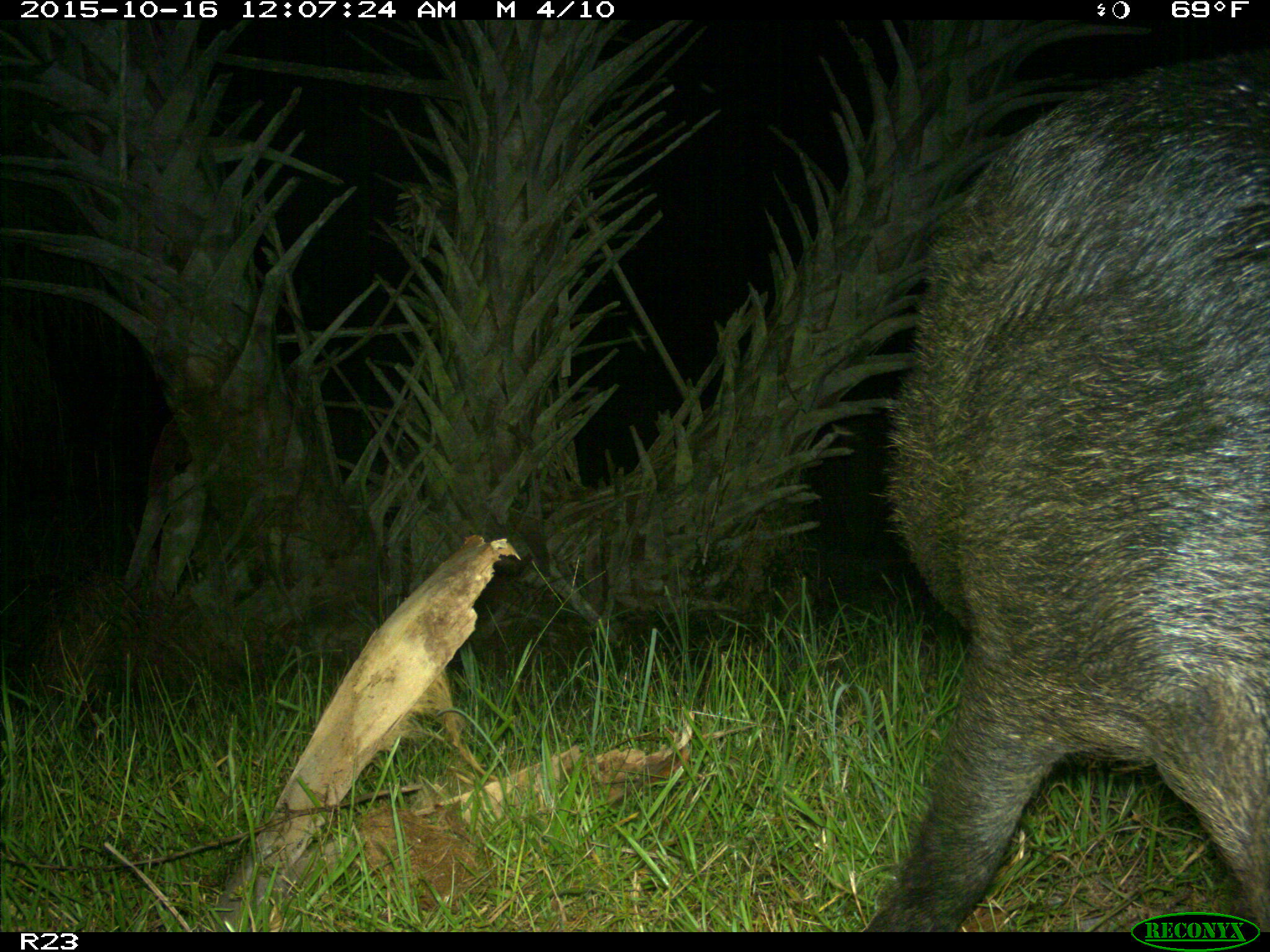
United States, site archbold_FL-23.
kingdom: Animalia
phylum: Chordata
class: Mammalia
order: Artiodactyla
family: Suidae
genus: Sus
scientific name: Sus scrofa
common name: wild boar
Sus scrofa (wild boar).